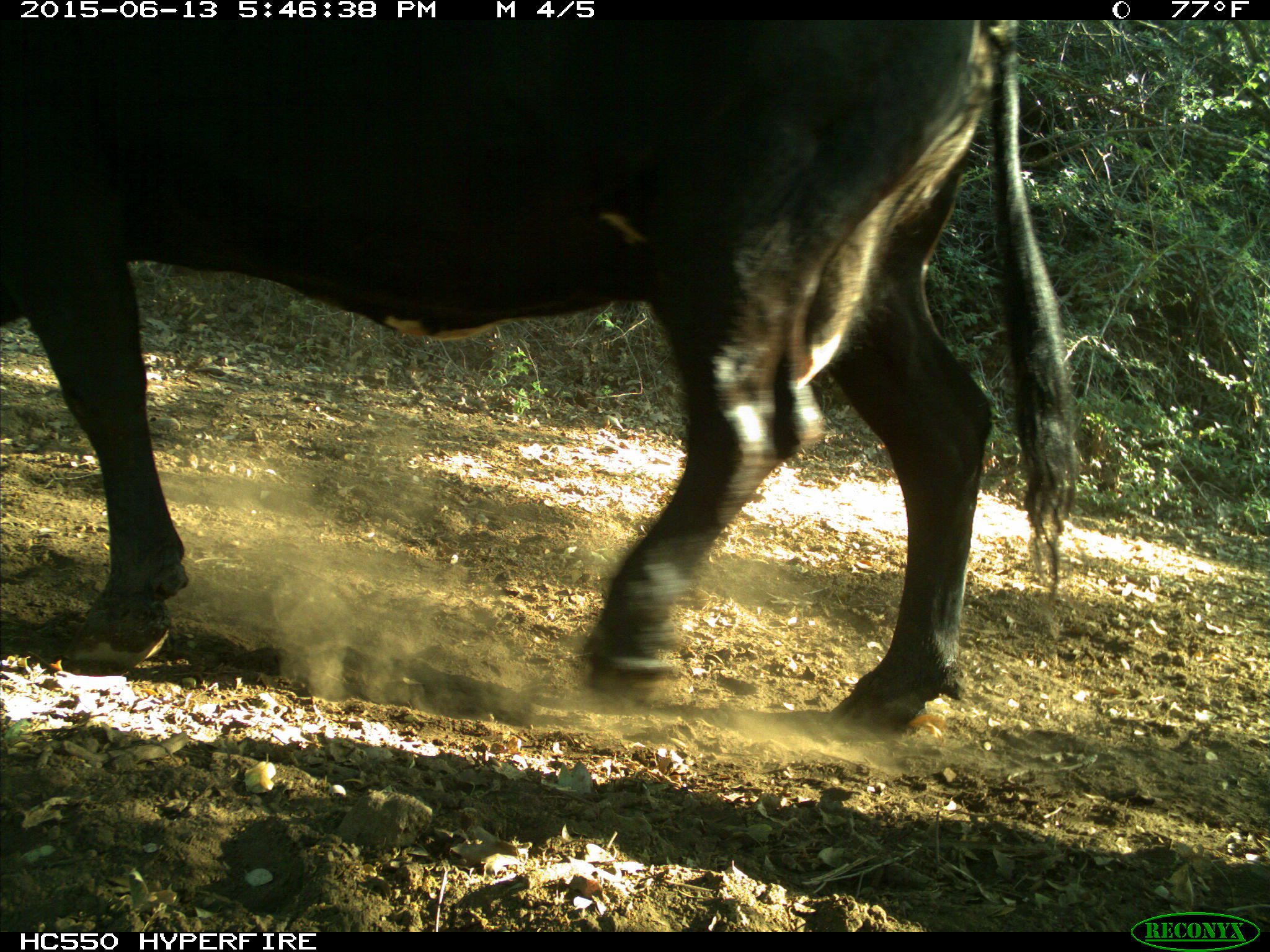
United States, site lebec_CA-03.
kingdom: Animalia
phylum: Chordata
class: Mammalia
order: Artiodactyla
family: Bovidae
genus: Bos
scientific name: Bos taurus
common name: domestic cow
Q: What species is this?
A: Bos taurus (domestic cow).